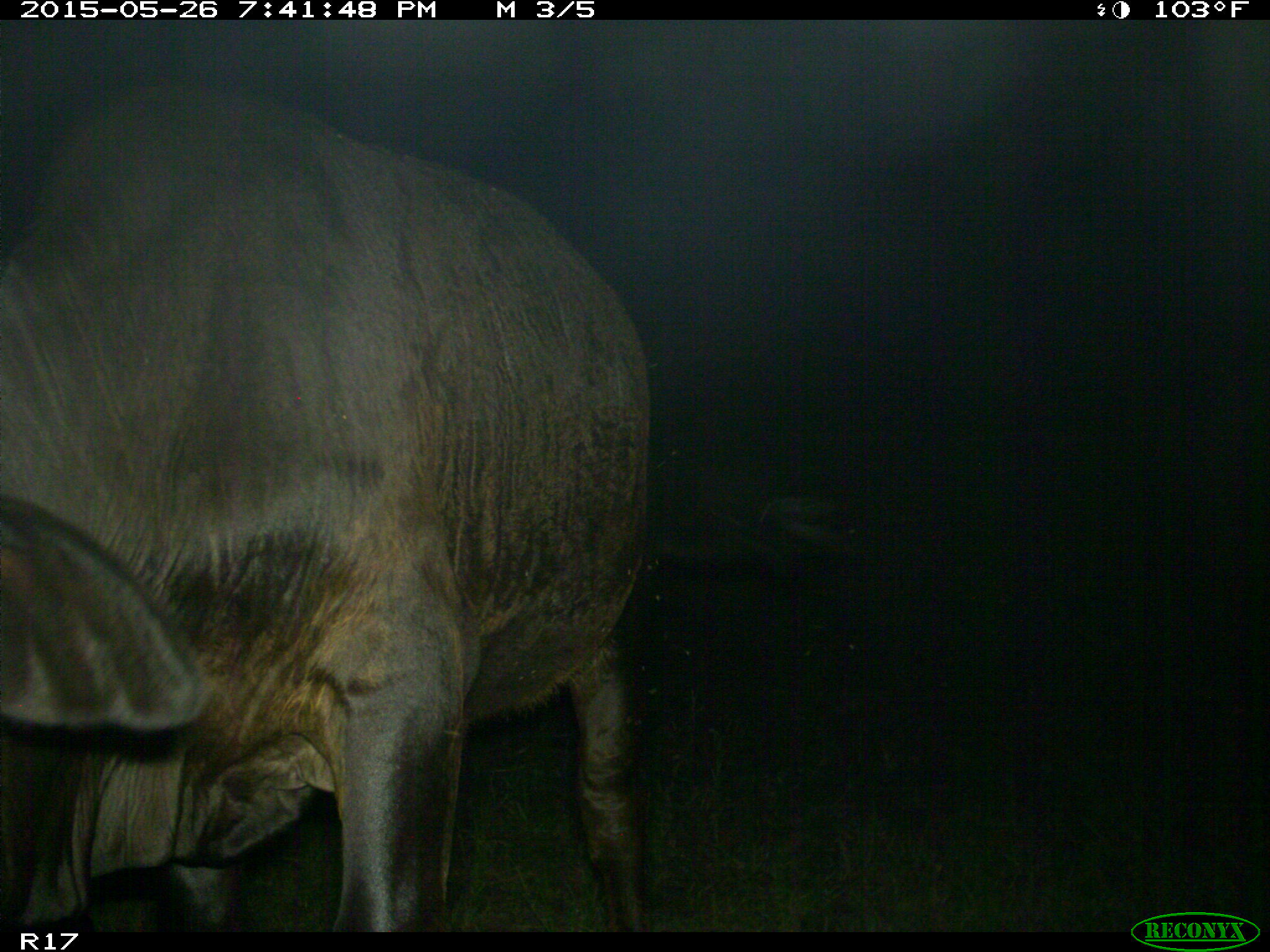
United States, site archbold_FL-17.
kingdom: Animalia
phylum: Chordata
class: Mammalia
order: Artiodactyla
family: Bovidae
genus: Bos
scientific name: Bos taurus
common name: domestic cow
Bos taurus (domestic cow).